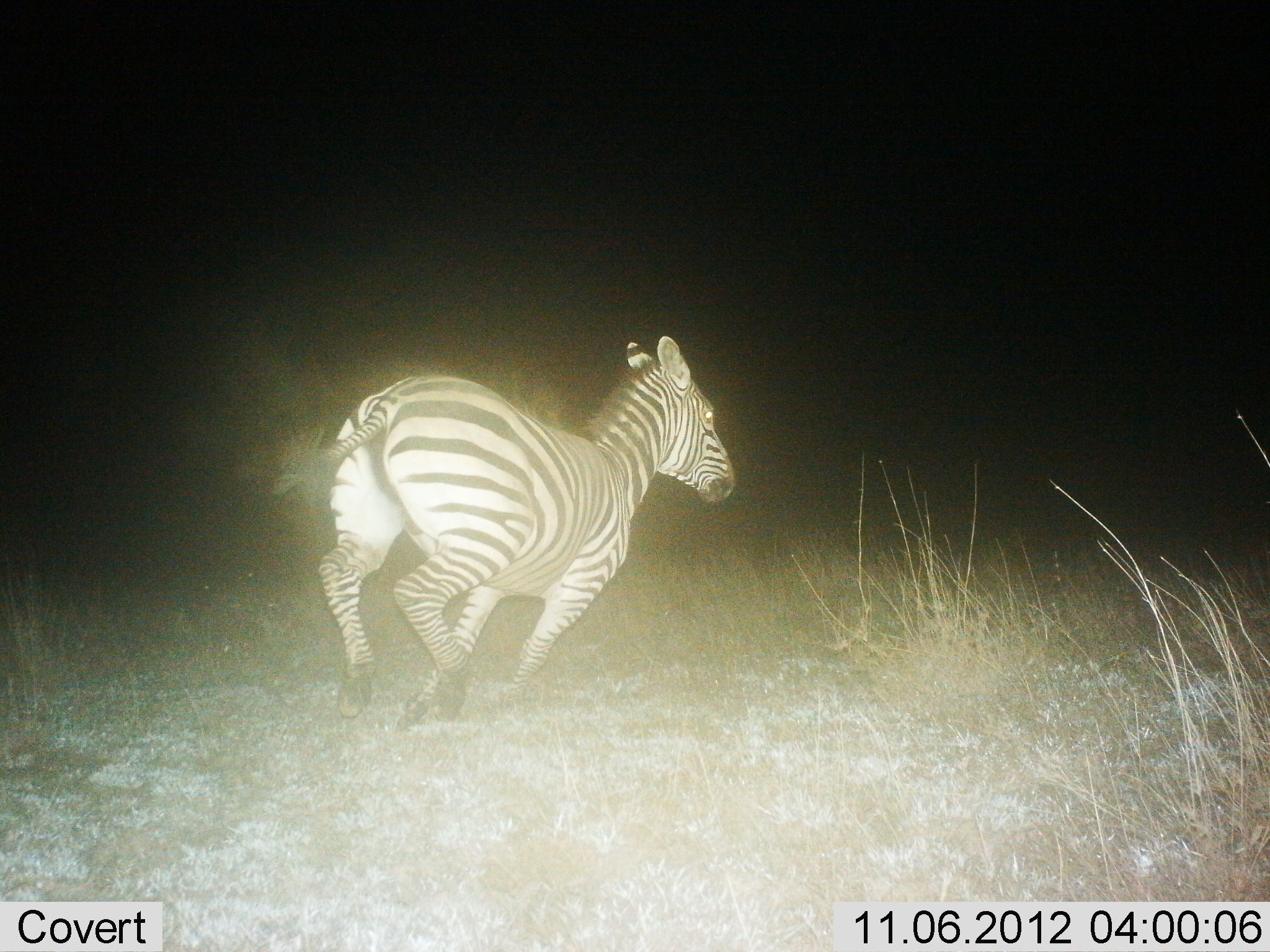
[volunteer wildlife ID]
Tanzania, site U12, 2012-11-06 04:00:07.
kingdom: Animalia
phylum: Chordata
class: Mammalia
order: Perissodactyla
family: Equidae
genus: Equus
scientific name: Equus quagga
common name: plains zebra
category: zebra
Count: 1.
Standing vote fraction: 0%.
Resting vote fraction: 0%.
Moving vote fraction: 100%.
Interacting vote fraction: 0%.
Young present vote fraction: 0%.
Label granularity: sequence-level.